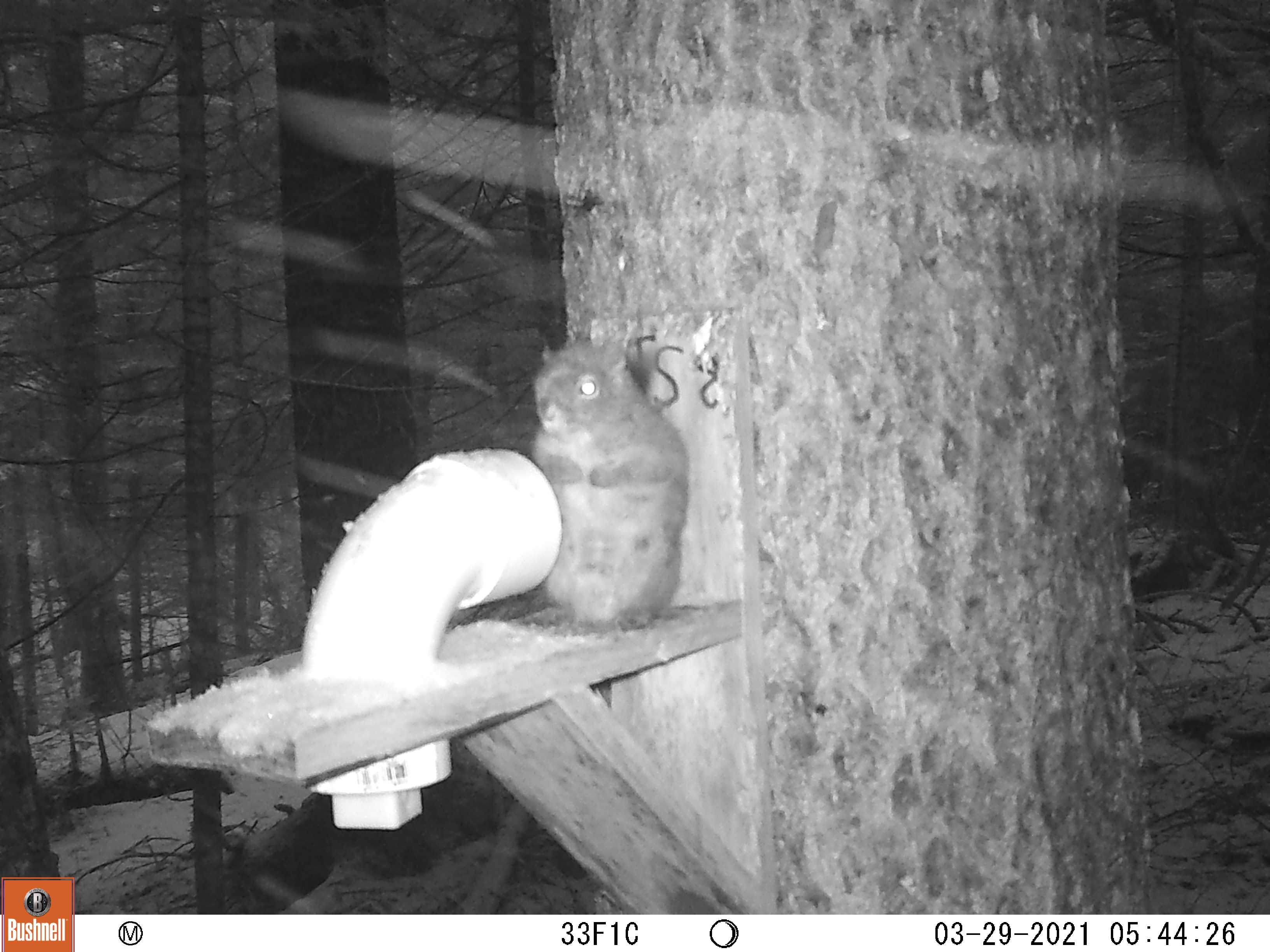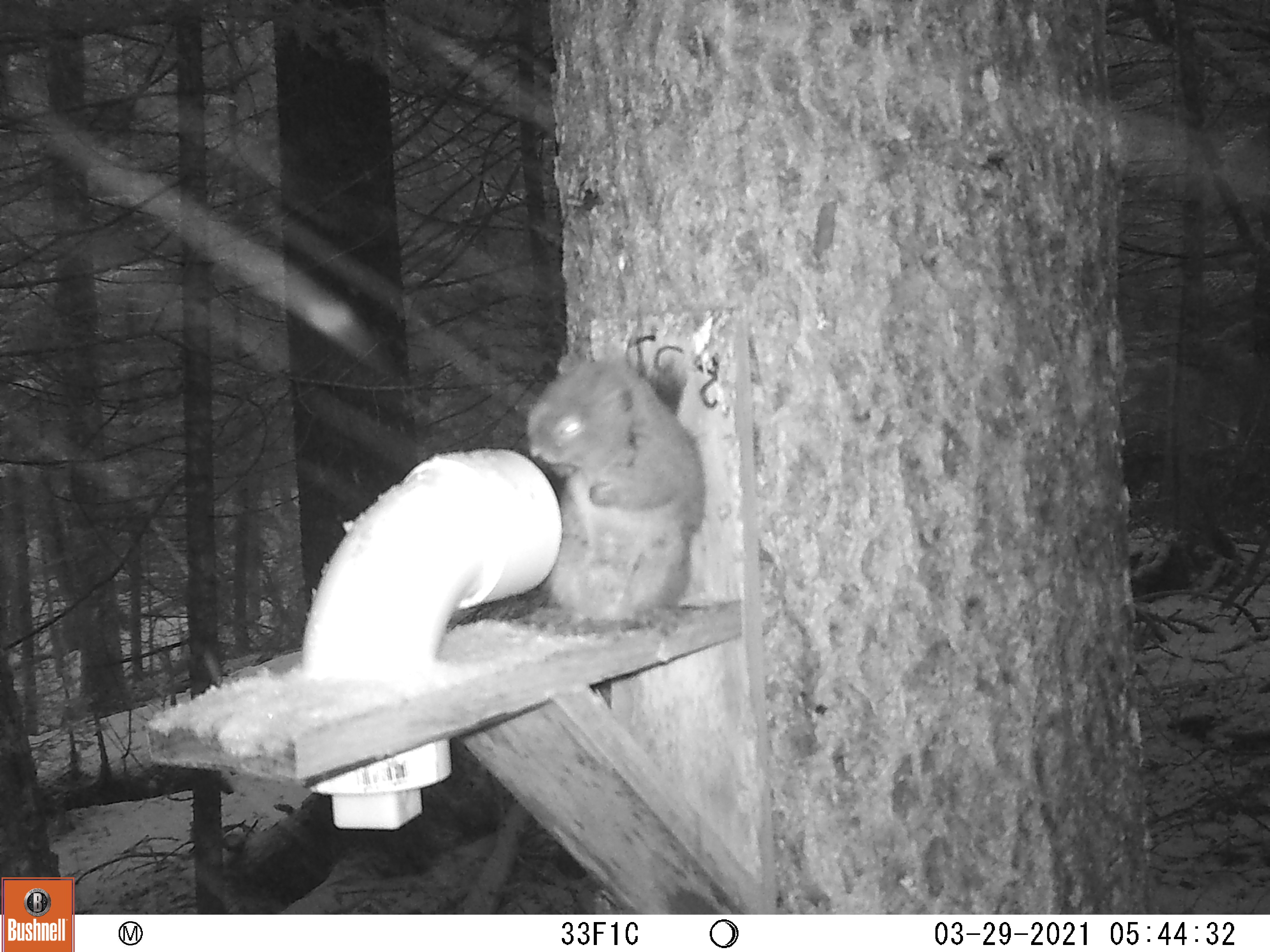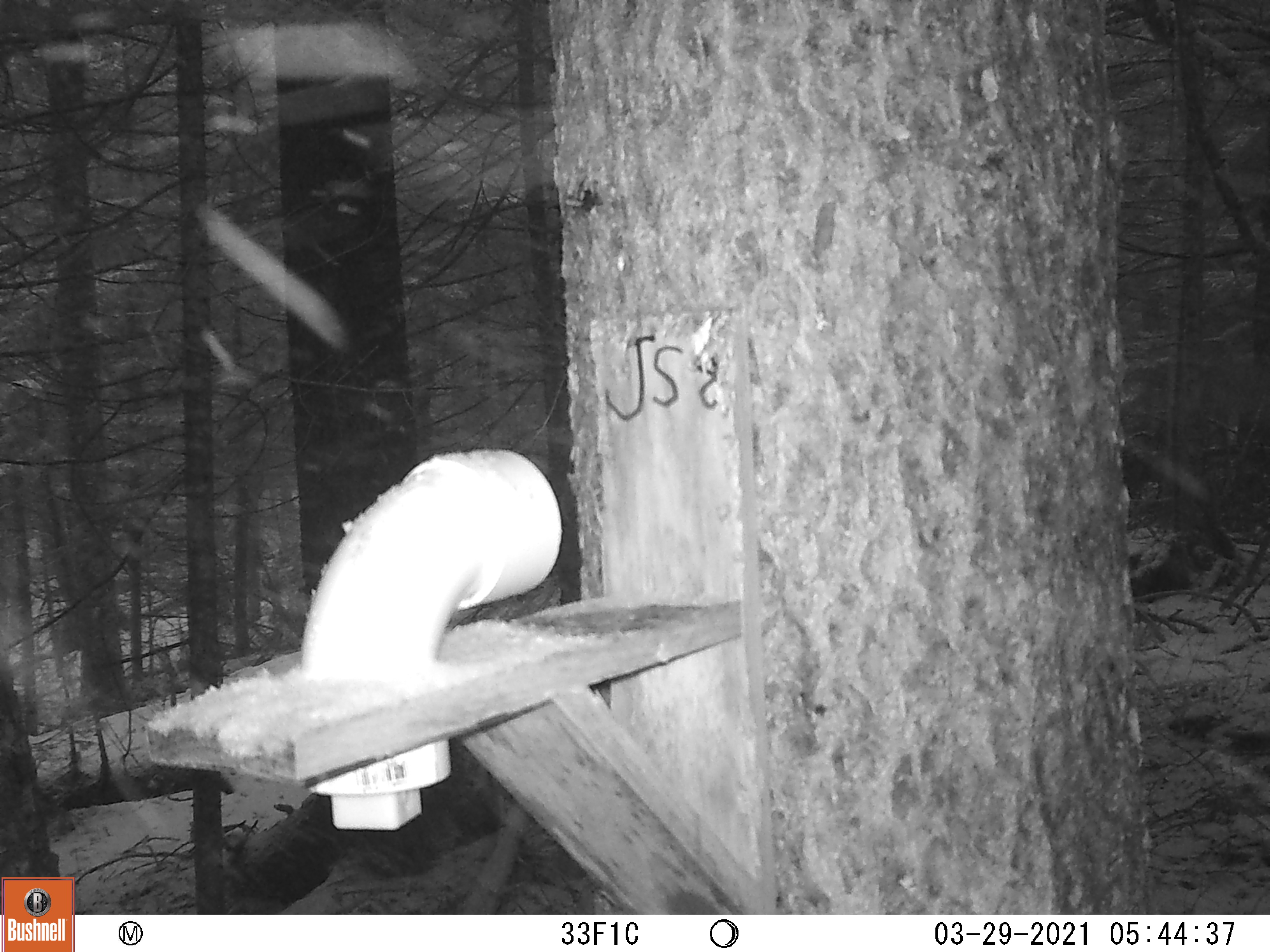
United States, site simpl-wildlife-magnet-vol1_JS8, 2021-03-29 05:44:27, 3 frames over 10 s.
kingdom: Animalia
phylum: Chordata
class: Mammalia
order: Rodentia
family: Sciuridae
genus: Tamiasciurus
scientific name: Tamiasciurus hudsonicus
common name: red squirrel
Red squirrel (Tamiasciurus hudsonicus).